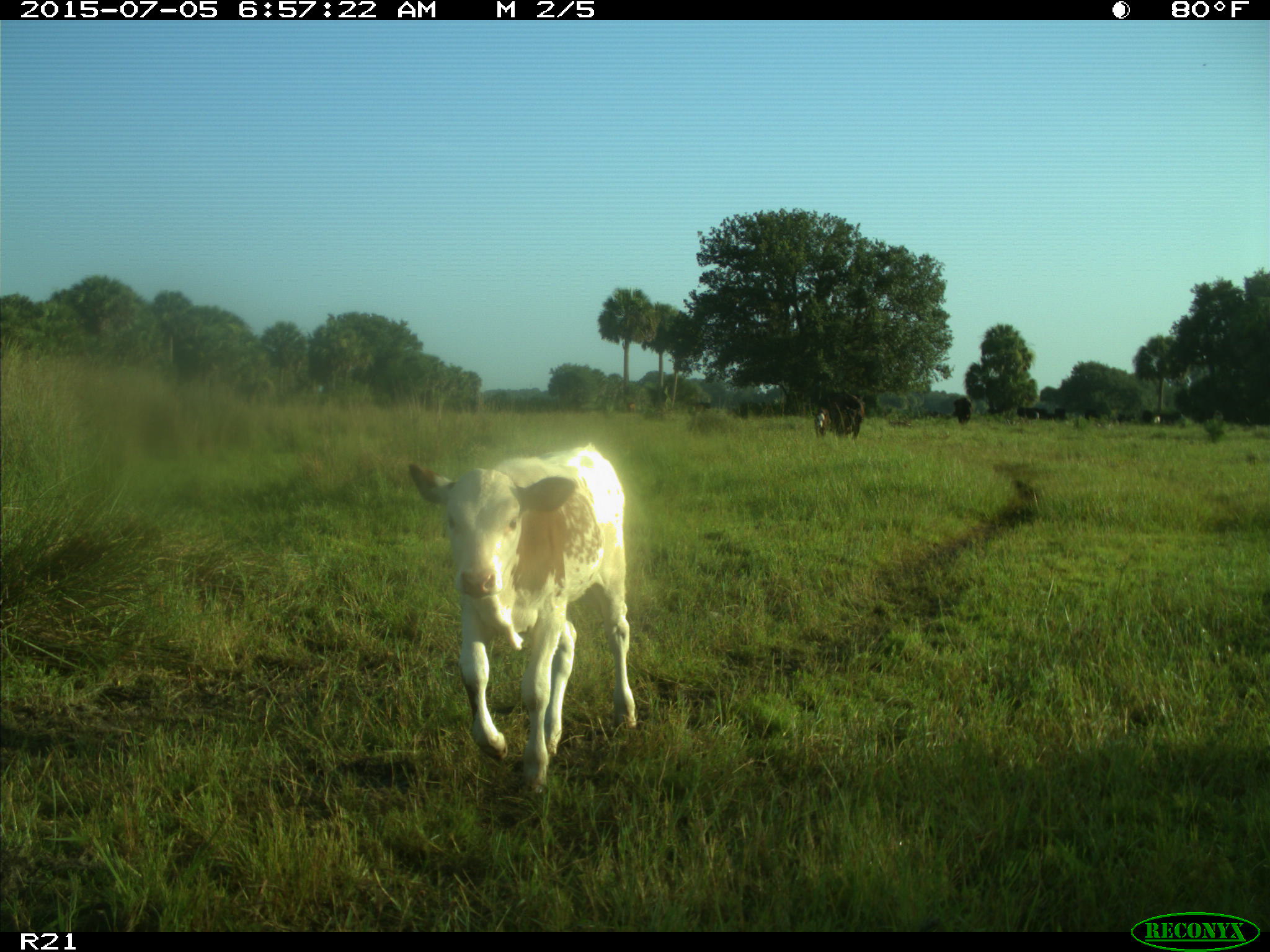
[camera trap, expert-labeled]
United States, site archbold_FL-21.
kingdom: Animalia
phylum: Chordata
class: Mammalia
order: Artiodactyla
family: Bovidae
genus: Bos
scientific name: Bos taurus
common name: domestic cow